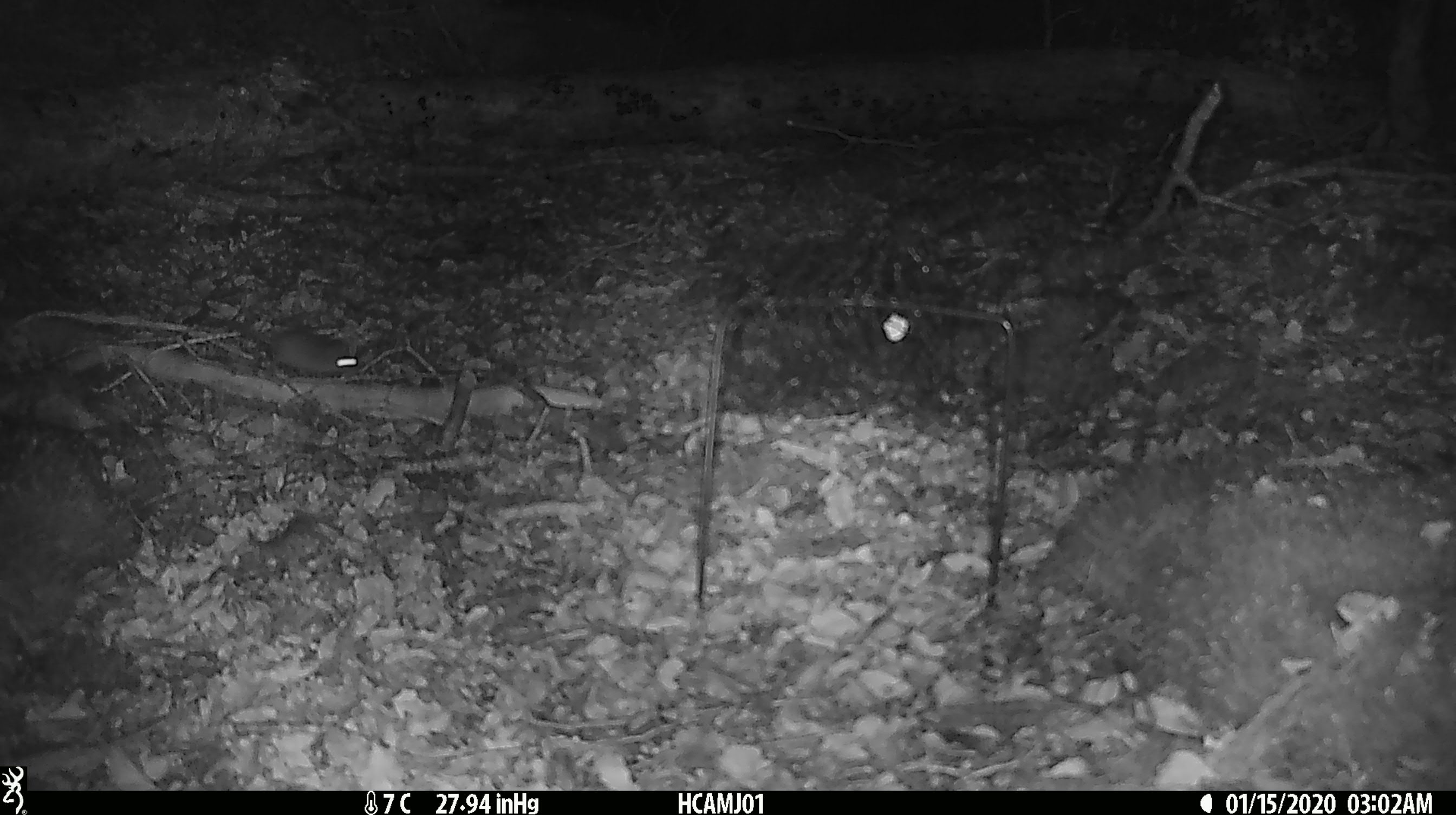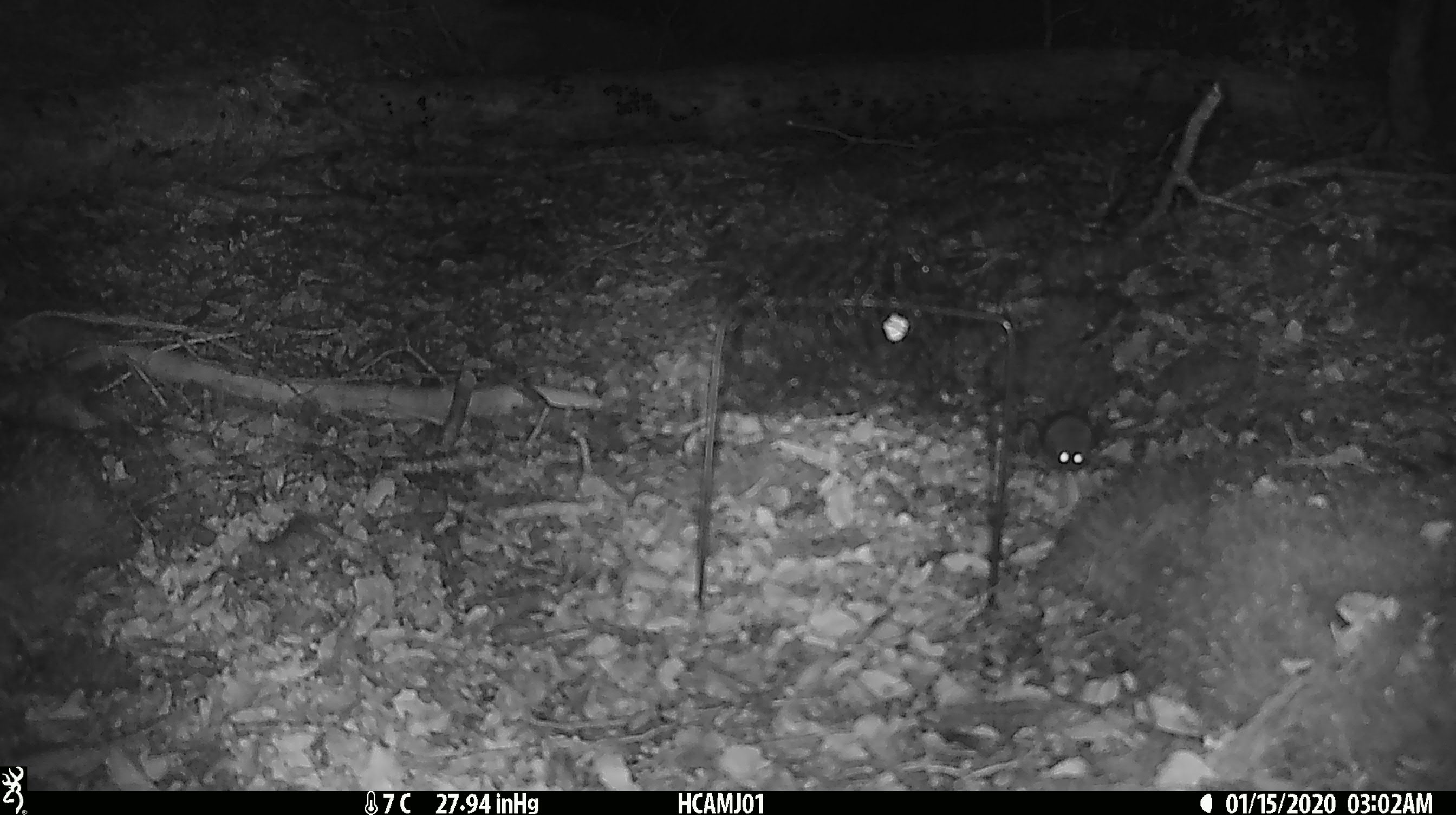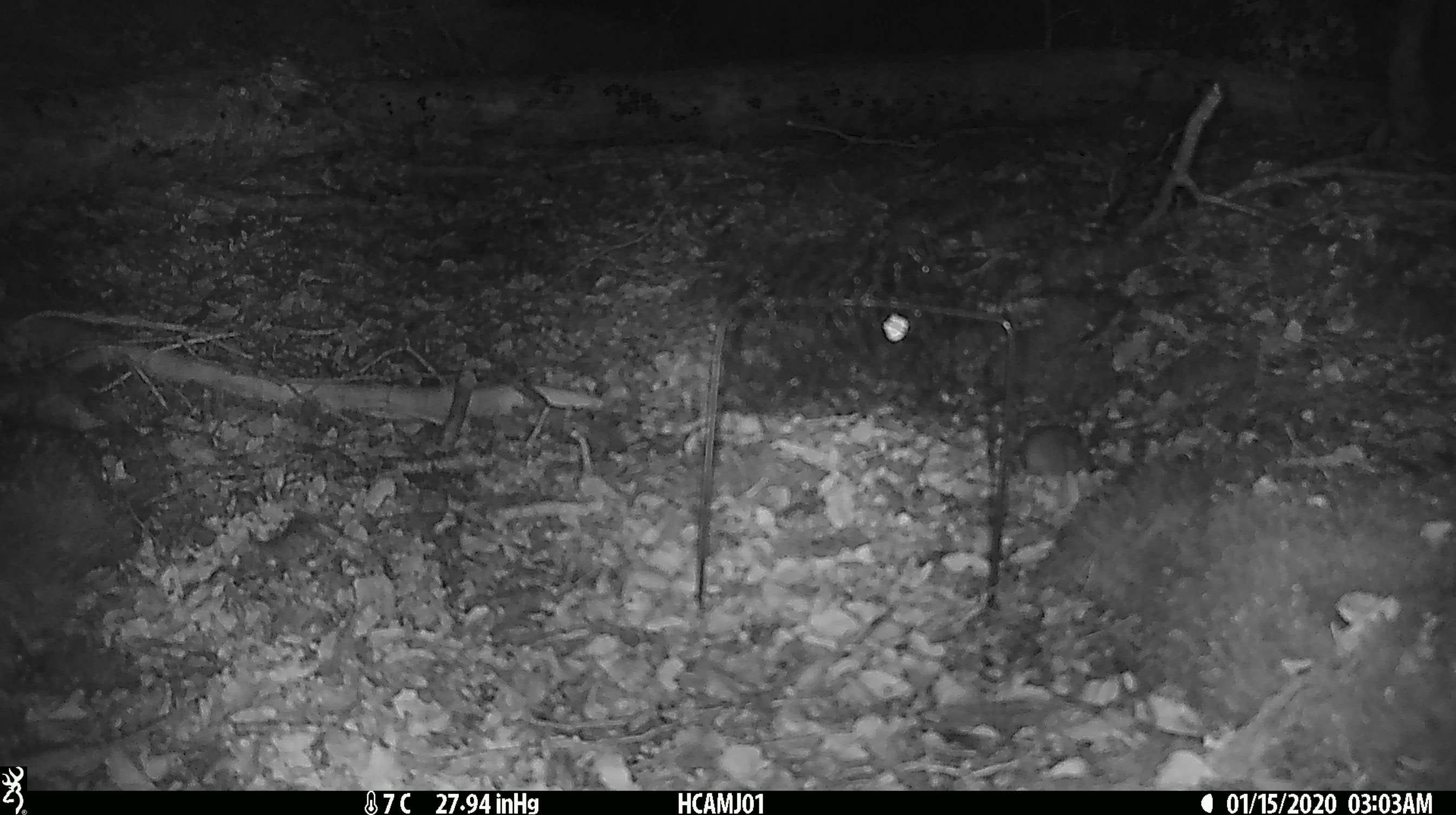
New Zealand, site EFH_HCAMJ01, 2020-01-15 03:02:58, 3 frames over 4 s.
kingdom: Animalia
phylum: Chordata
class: Mammalia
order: Rodentia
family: Muridae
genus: Mus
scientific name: Mus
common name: mouse